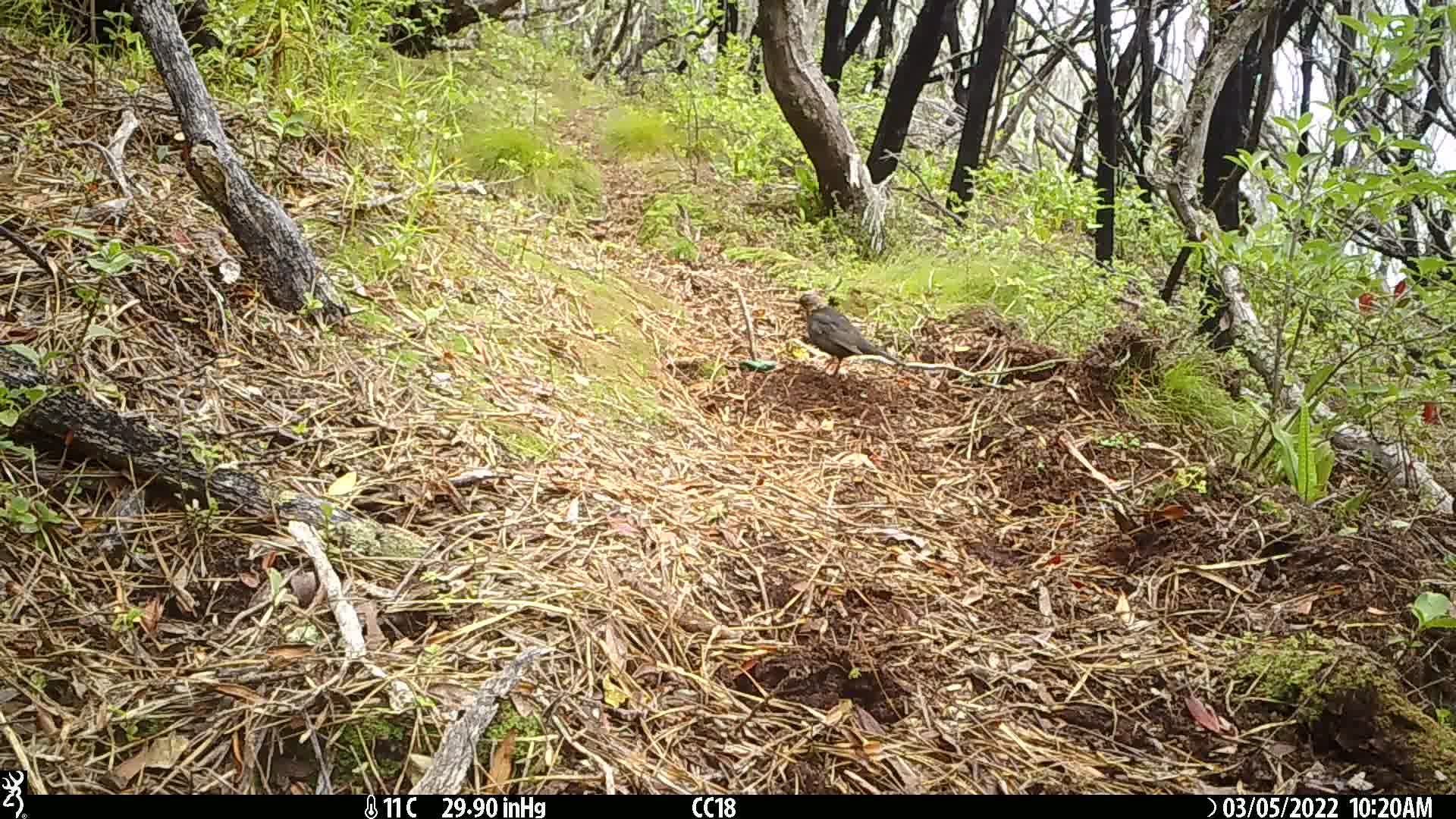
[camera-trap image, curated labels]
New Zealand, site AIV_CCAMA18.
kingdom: Animalia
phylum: Chordata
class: Aves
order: Passeriformes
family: Turdidae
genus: Turdus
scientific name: Turdus merula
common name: eurasian blackbird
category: blackbird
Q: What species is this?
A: Blackbird (eurasian blackbird) (Turdus merula).